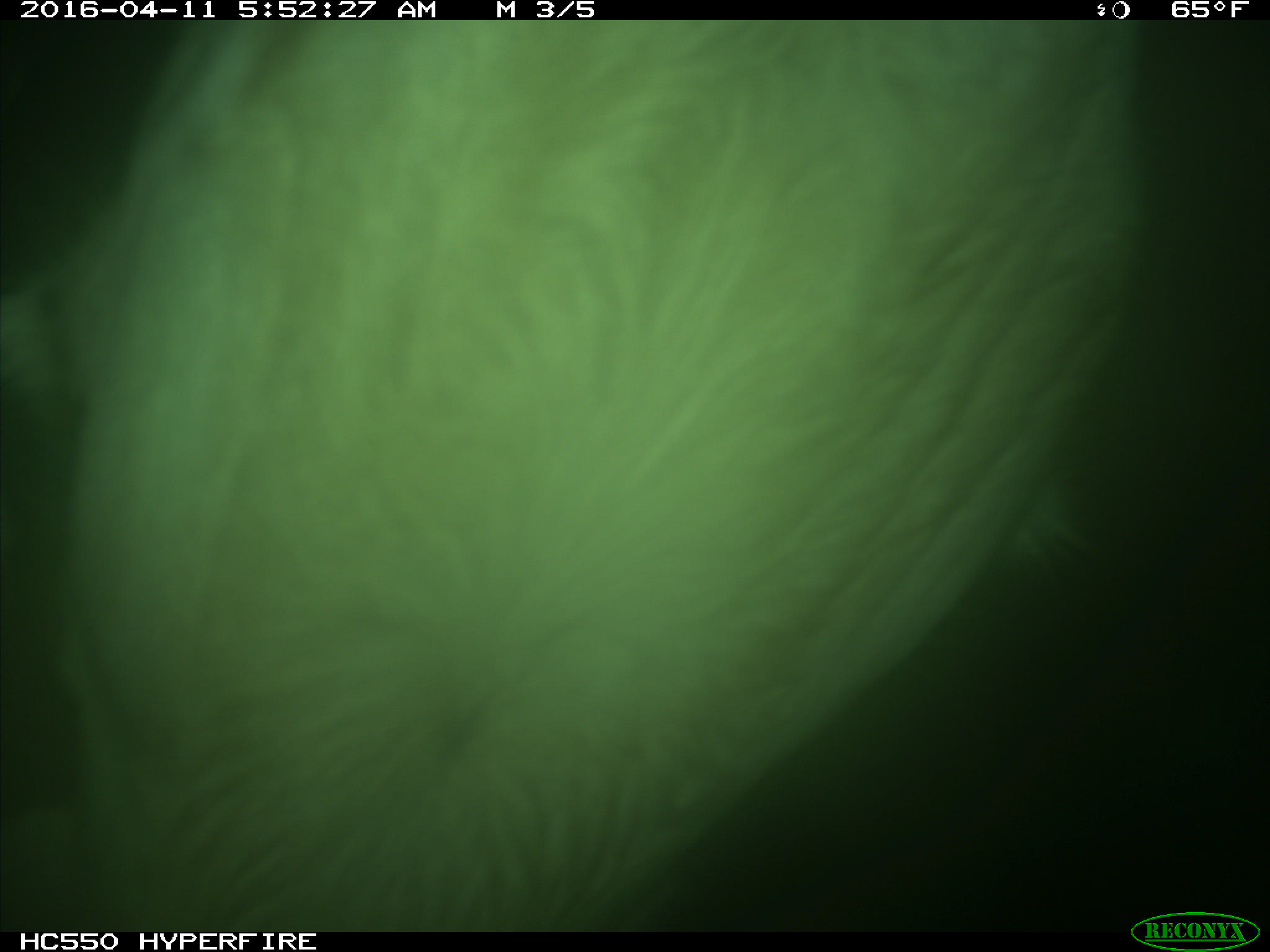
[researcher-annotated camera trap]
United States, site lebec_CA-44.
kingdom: Animalia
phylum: Chordata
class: Mammalia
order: Artiodactyla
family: Bovidae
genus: Bos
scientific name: Bos taurus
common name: domestic cow